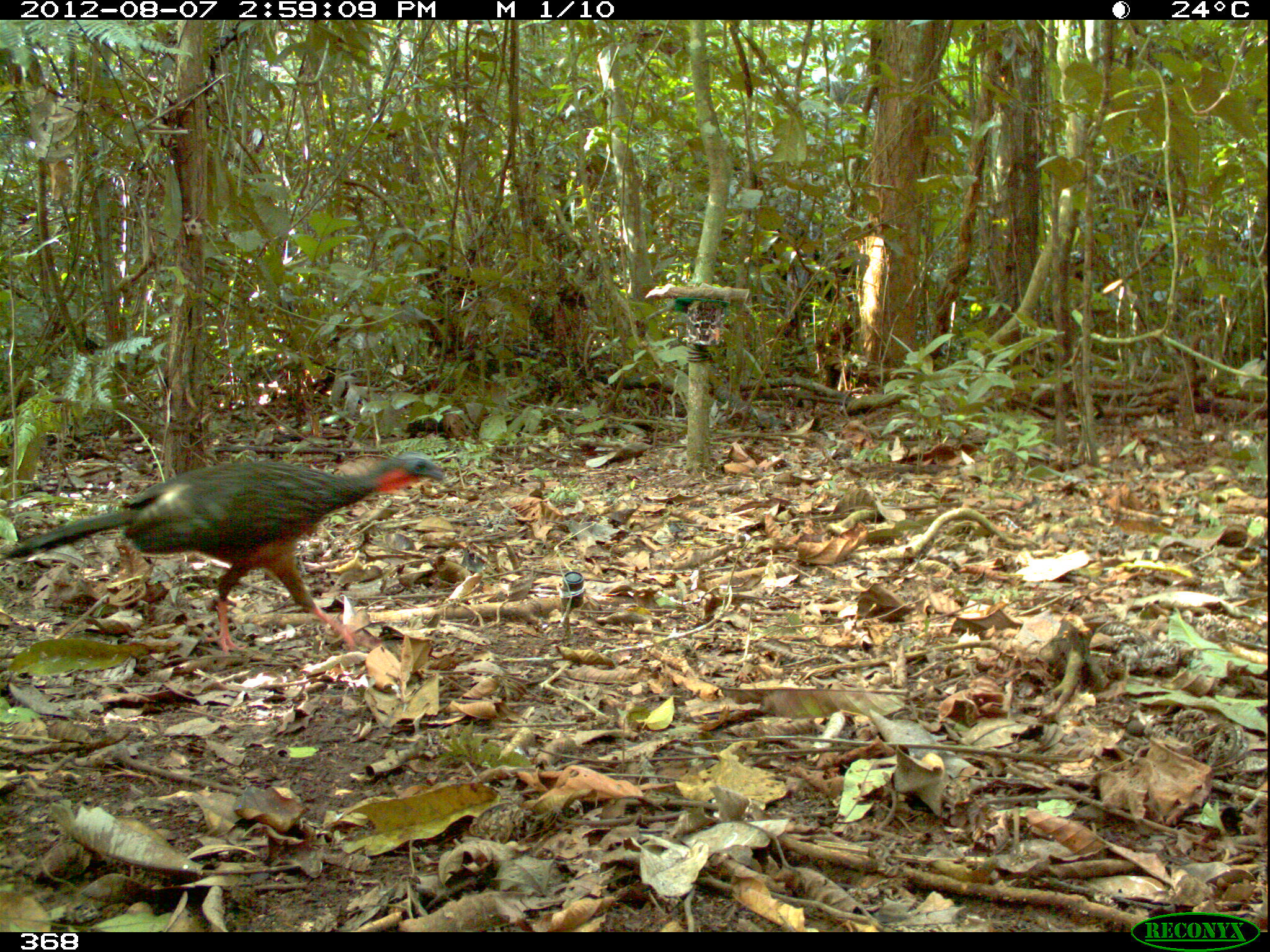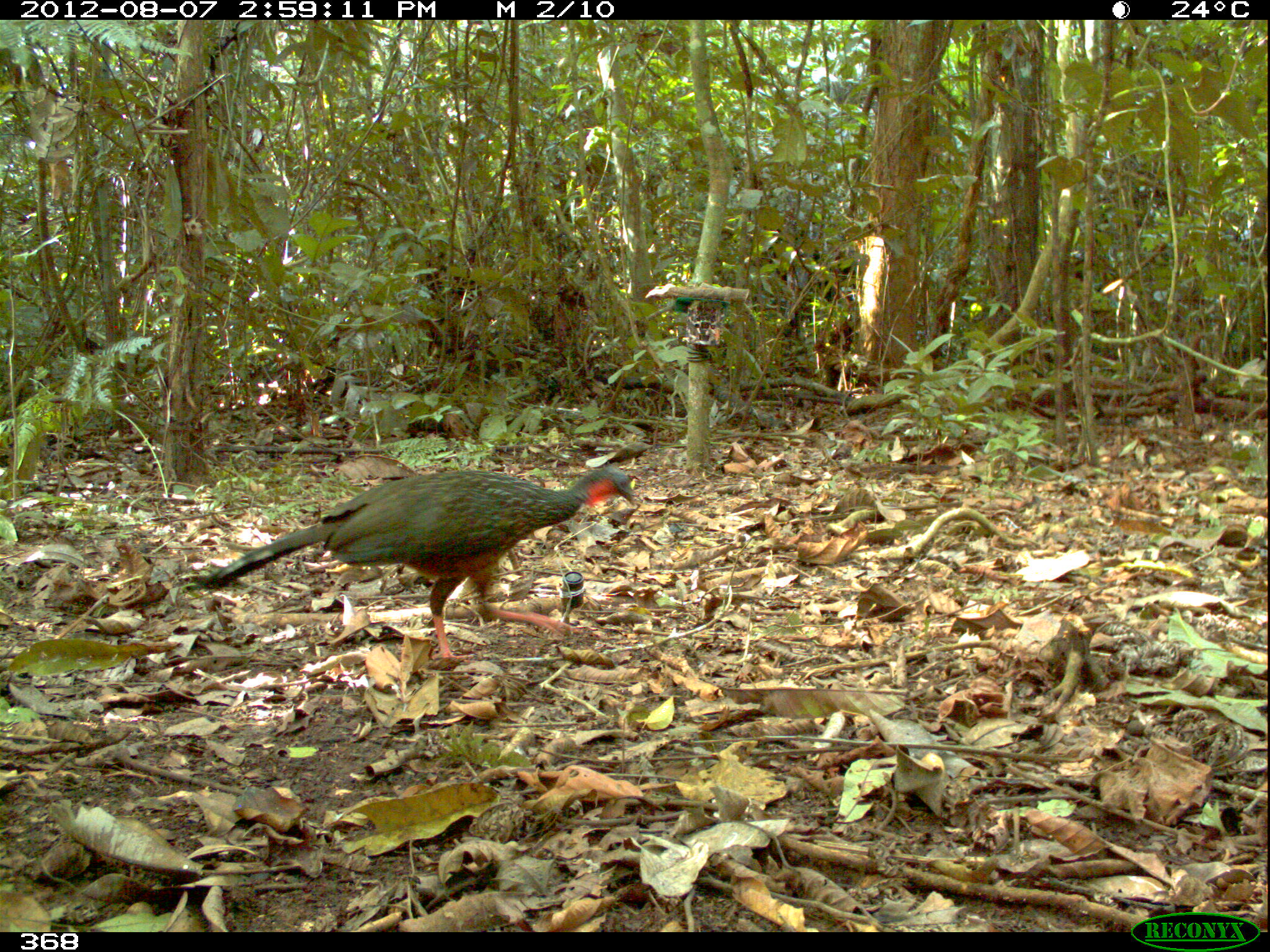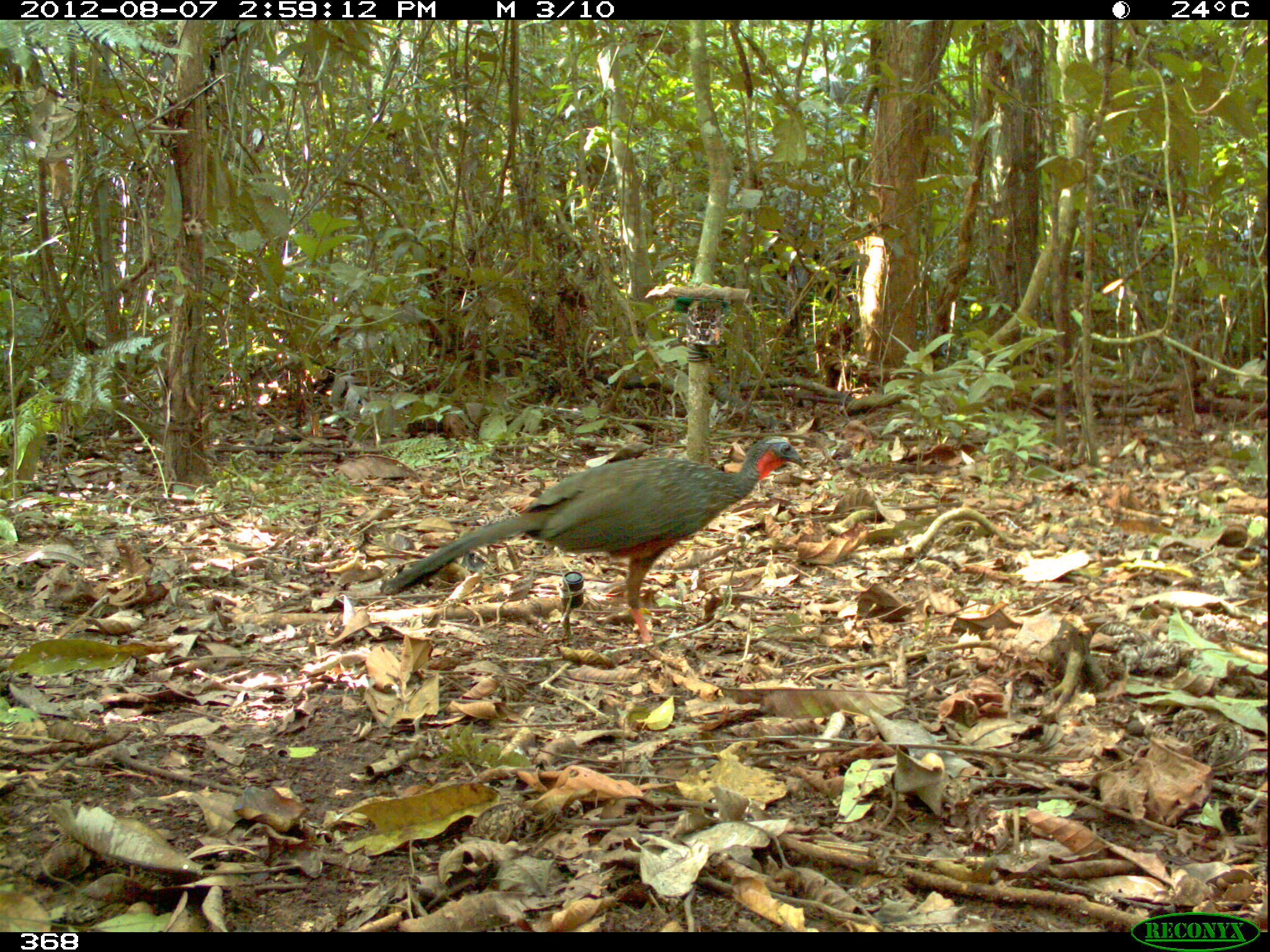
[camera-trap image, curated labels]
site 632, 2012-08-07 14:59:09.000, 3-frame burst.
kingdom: Animalia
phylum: Chordata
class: Aves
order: Galliformes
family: Cracidae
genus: Penelope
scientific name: Penelope jacquacu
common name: spix's guan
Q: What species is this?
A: Penelope jacquacu (spix's guan).